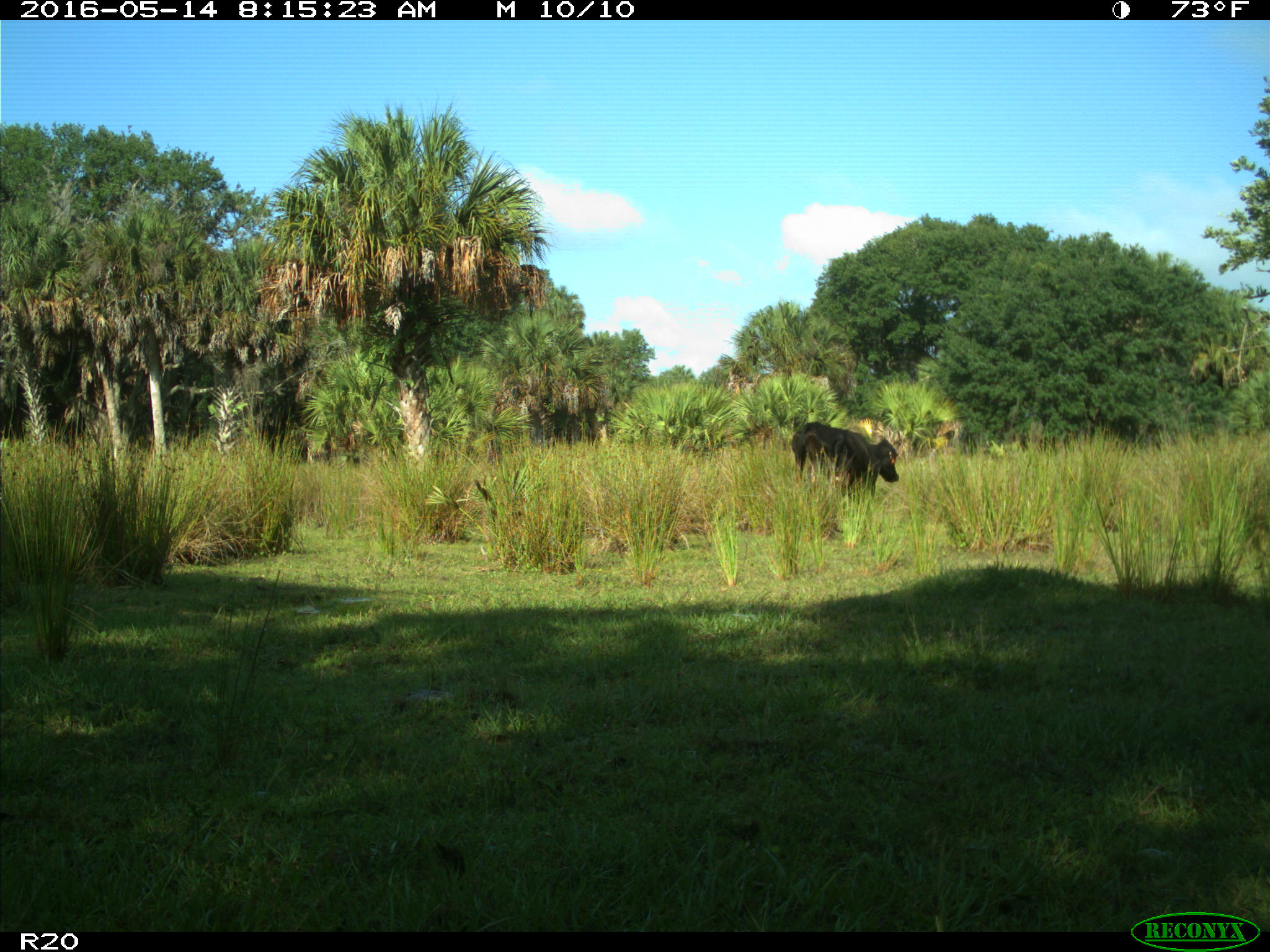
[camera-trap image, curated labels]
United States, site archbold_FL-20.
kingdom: Animalia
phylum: Chordata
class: Mammalia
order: Artiodactyla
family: Bovidae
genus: Bos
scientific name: Bos taurus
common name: domestic cow